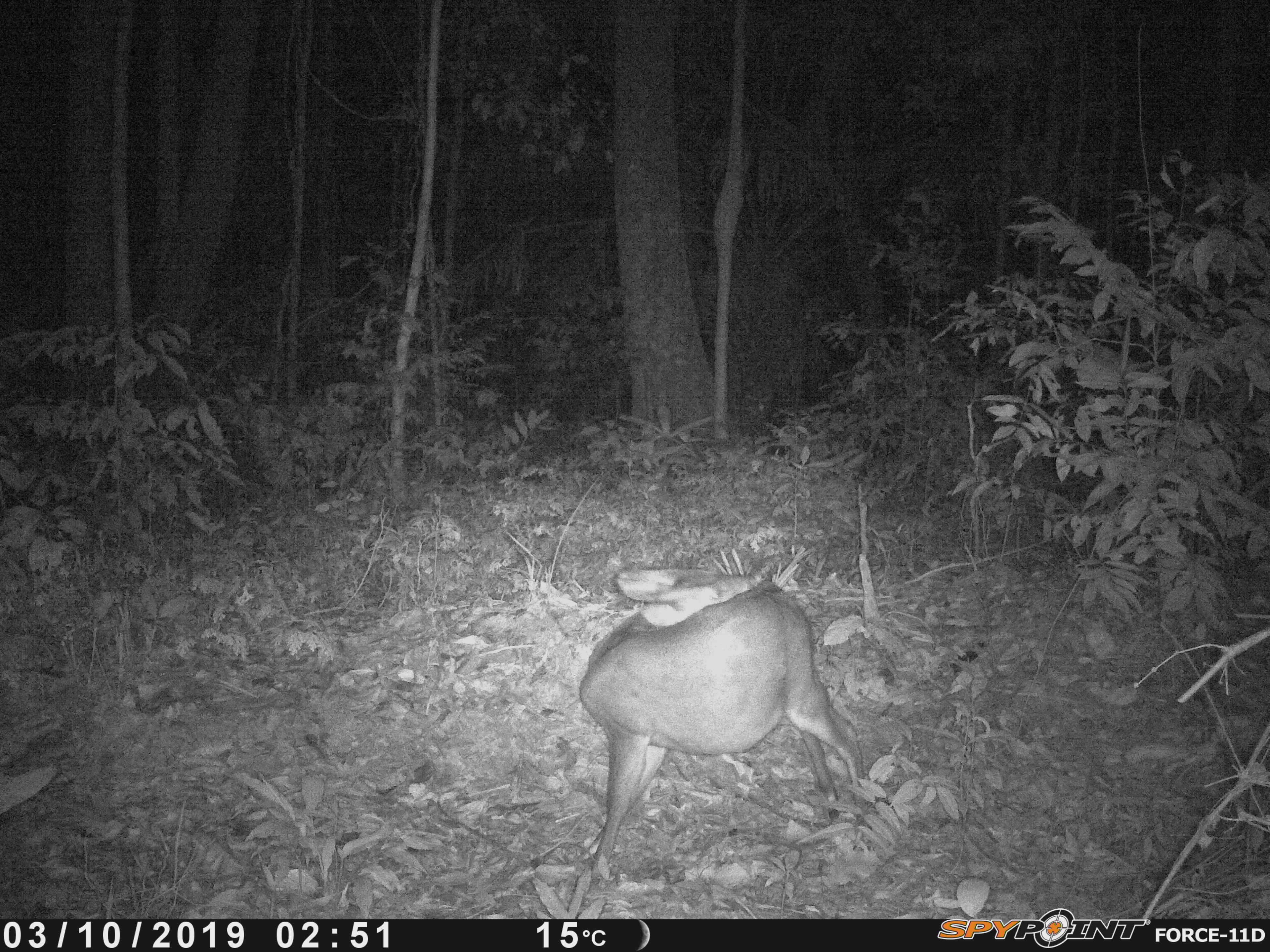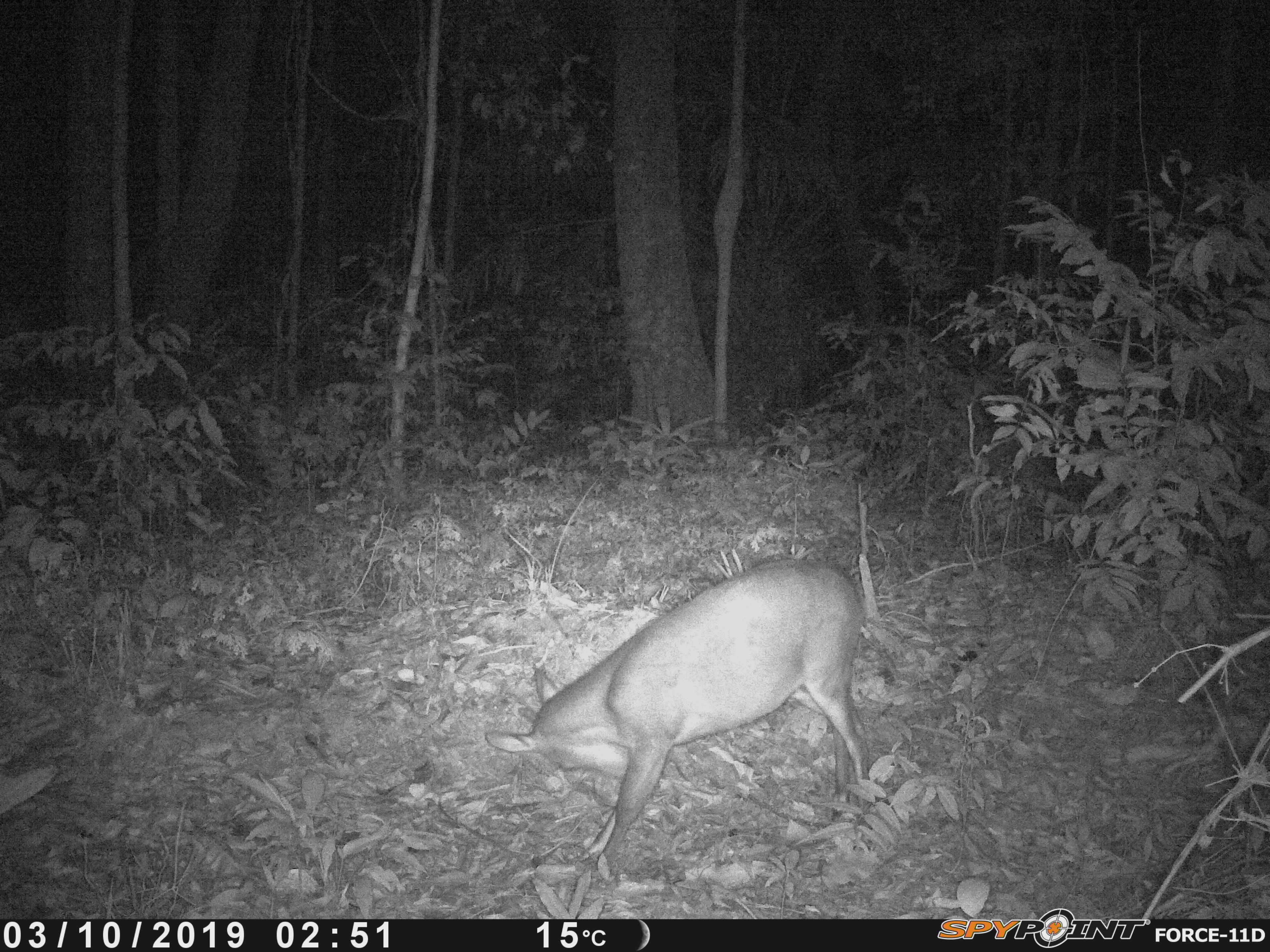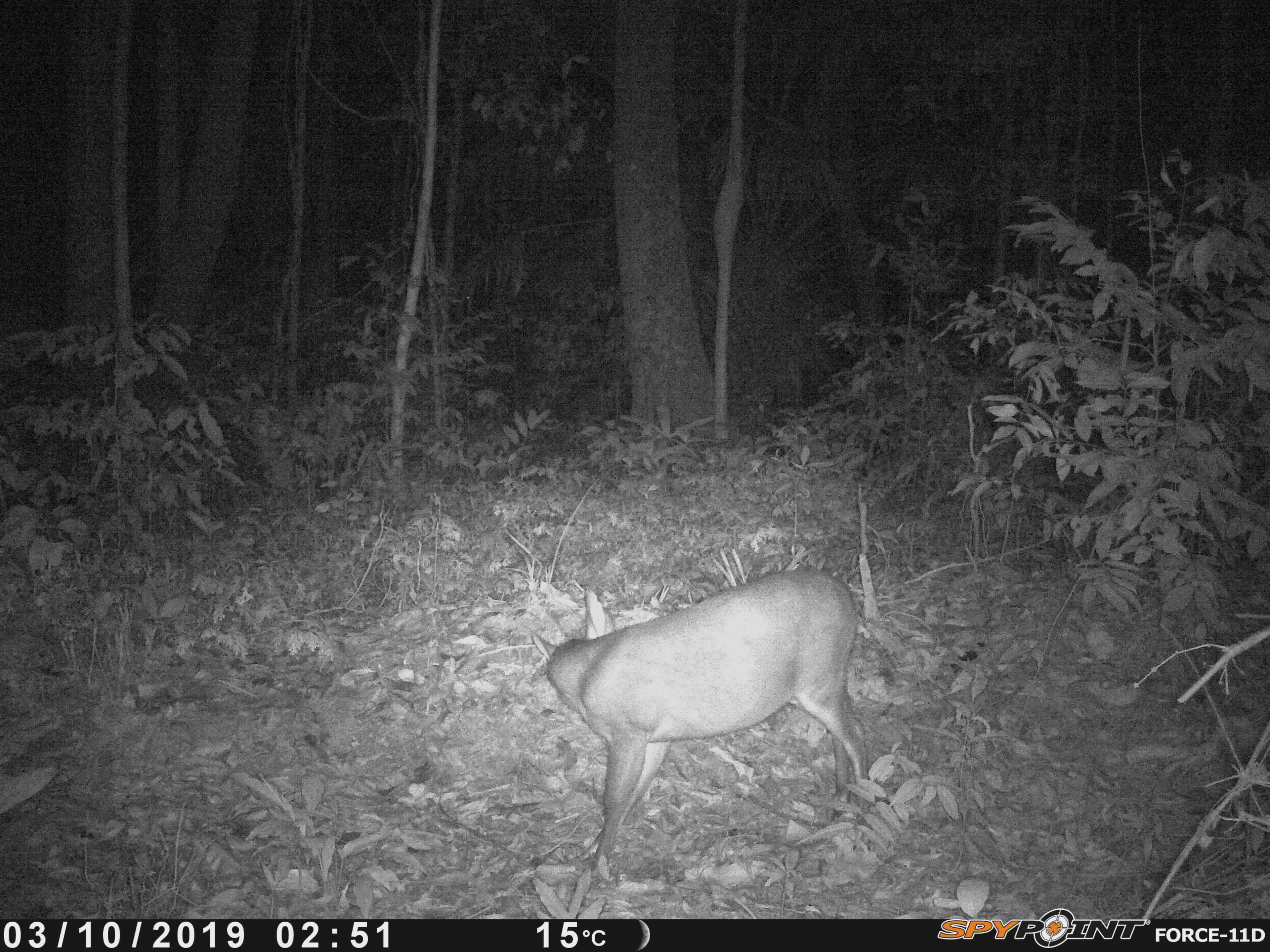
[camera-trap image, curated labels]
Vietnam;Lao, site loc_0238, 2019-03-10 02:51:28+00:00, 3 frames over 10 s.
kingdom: Animalia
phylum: Chordata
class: Mammalia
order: Artiodactyla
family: Cervidae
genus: Muntiacus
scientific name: Muntiacus vuquangensis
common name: large-antlered muntjac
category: large antlered muntjac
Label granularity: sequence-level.